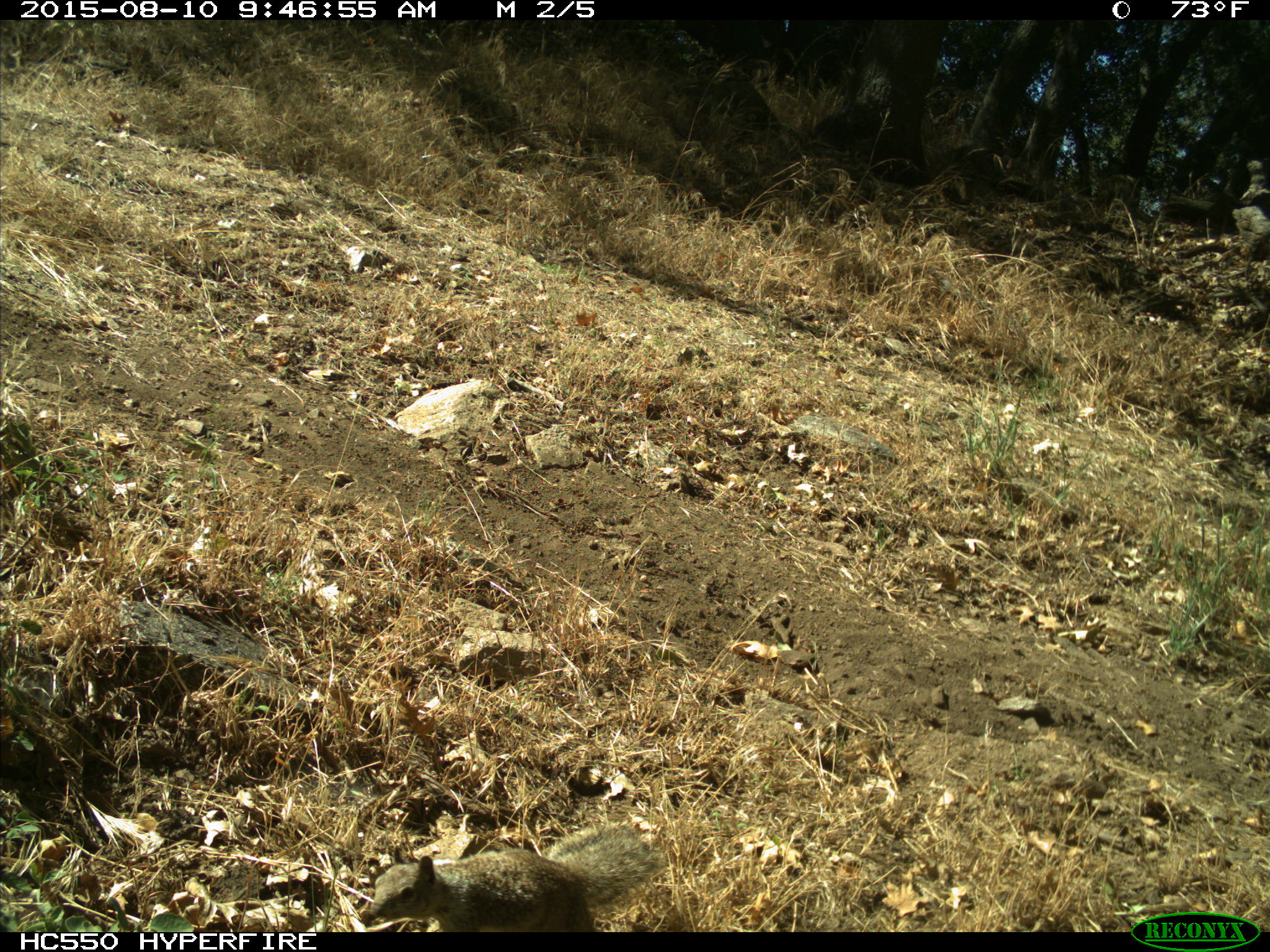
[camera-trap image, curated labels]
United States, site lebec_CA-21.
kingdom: Animalia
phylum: Chordata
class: Mammalia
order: Rodentia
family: Sciuridae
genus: Otospermophilus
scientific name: Otospermophilus beecheyi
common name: california ground squirrel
Otospermophilus beecheyi (california ground squirrel).